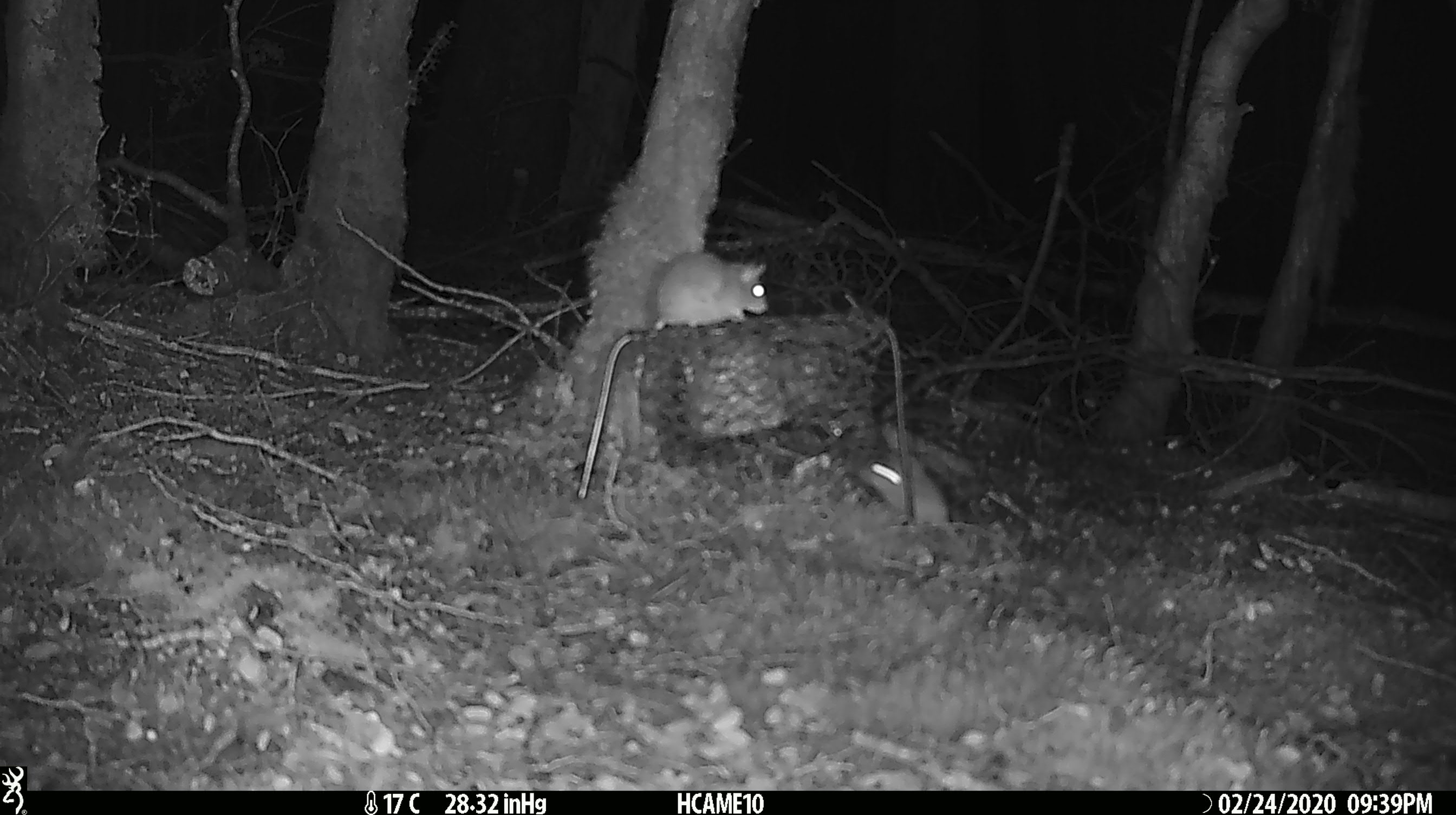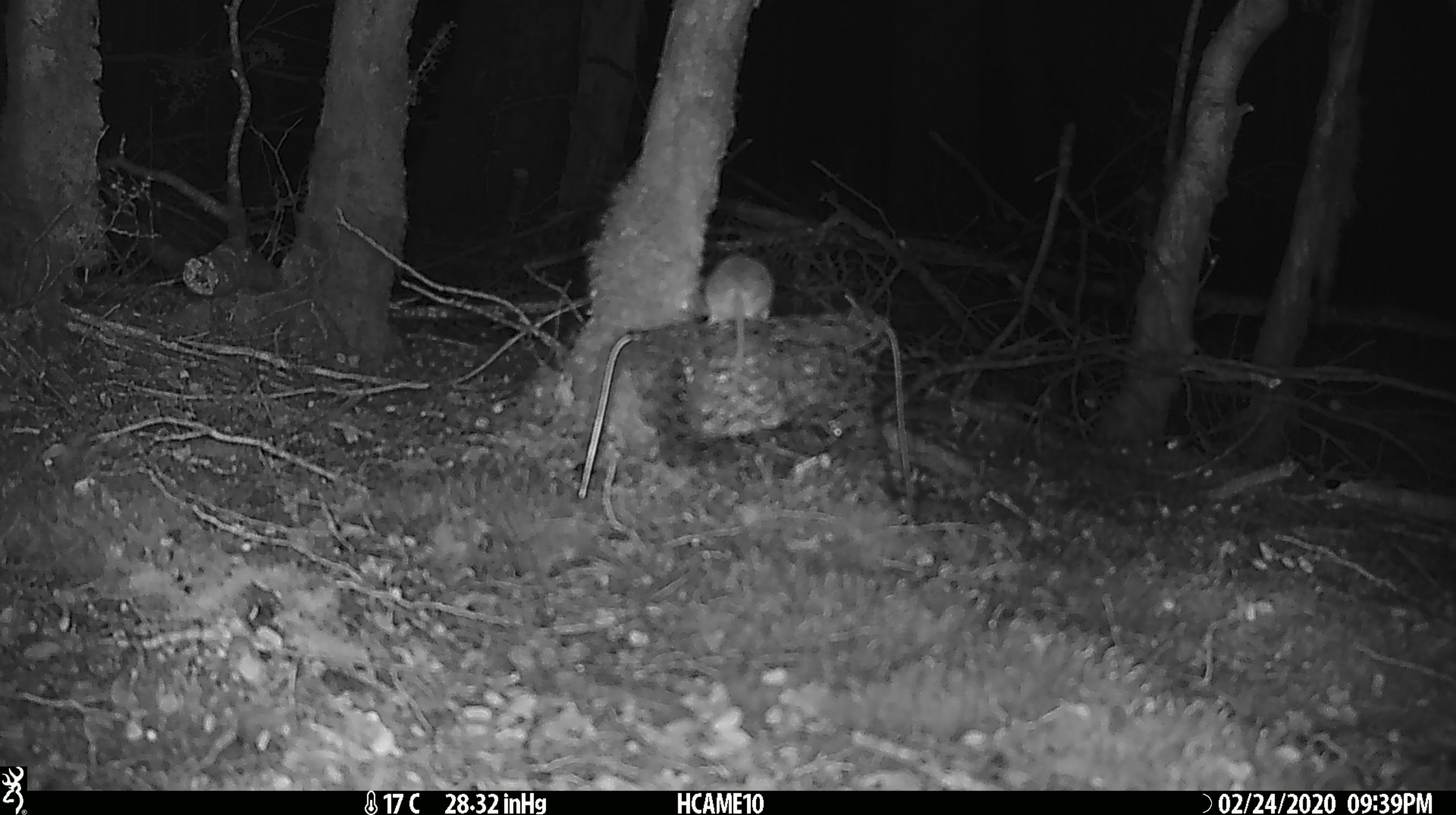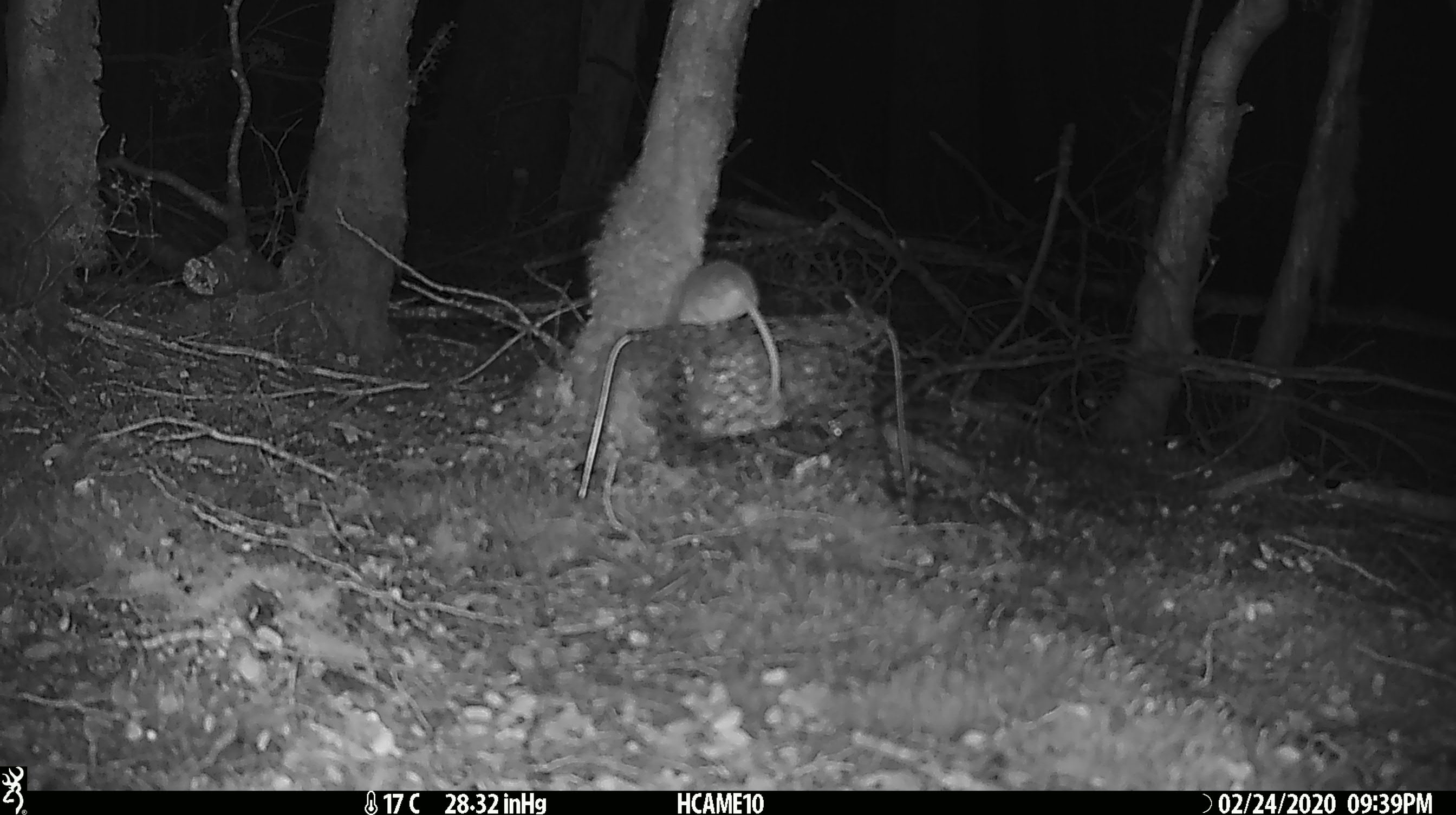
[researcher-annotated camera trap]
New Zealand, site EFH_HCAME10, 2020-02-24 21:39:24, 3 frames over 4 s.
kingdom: Animalia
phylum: Chordata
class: Mammalia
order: Rodentia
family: Muridae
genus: Mus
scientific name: Mus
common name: mouse